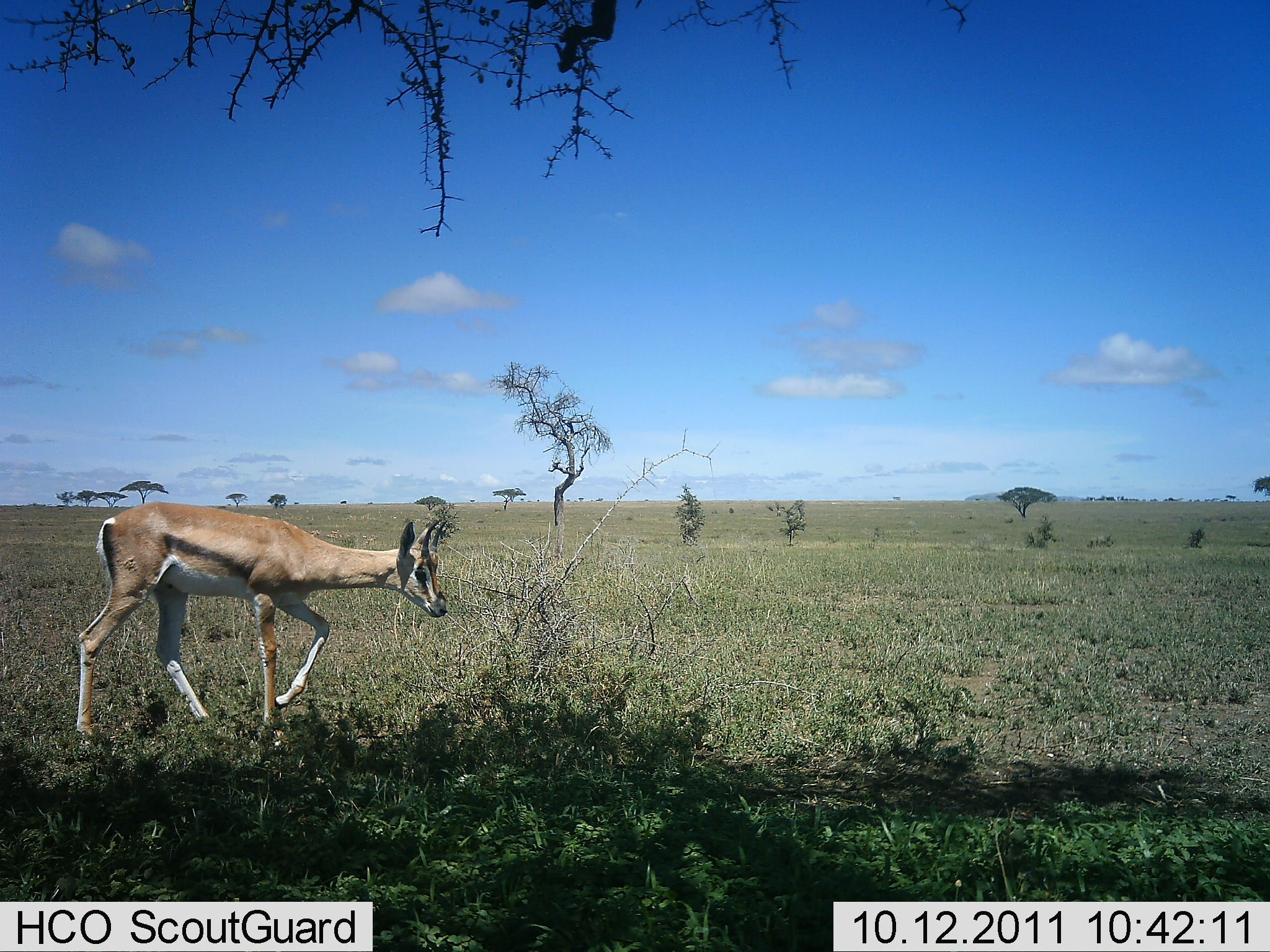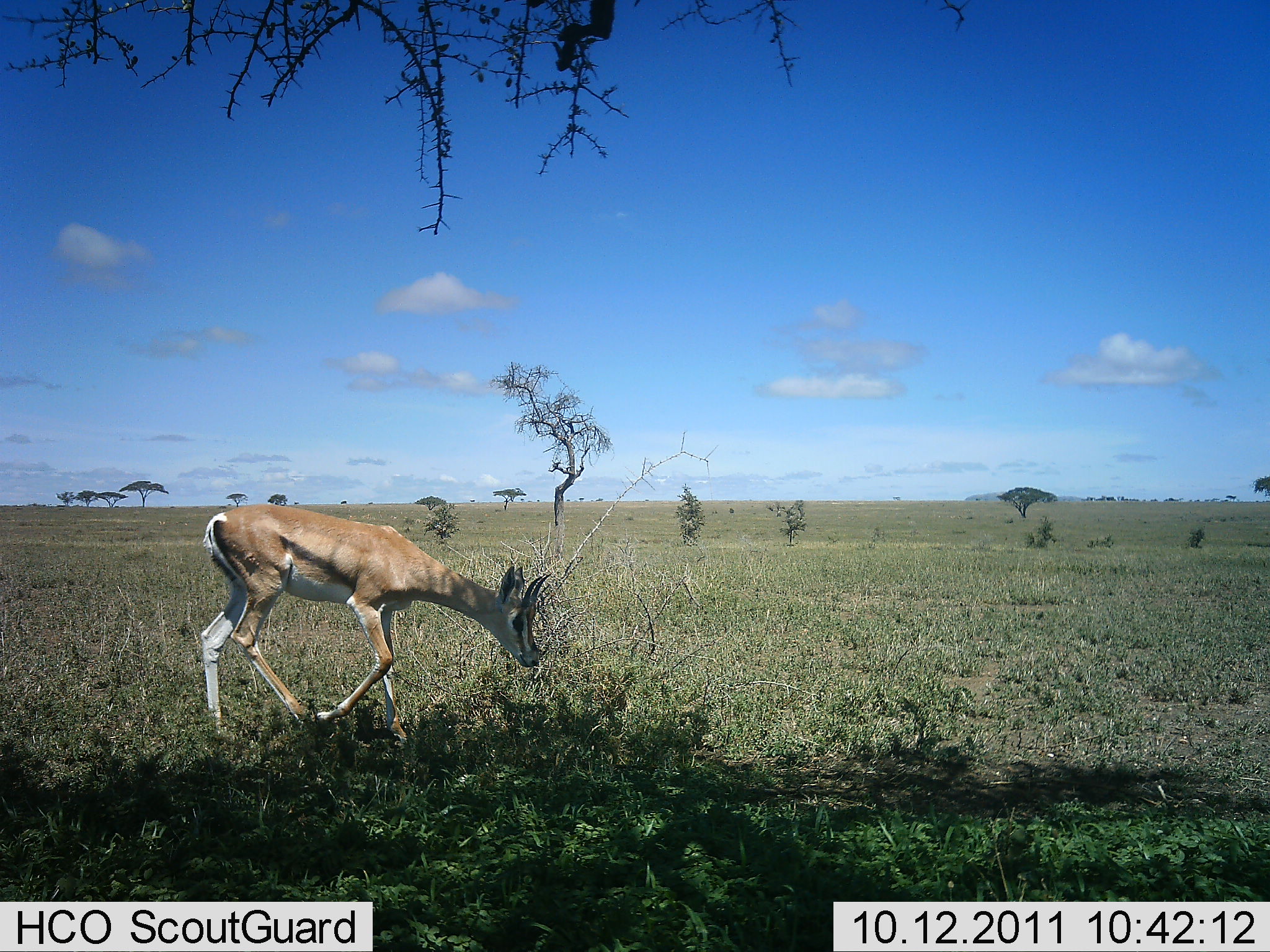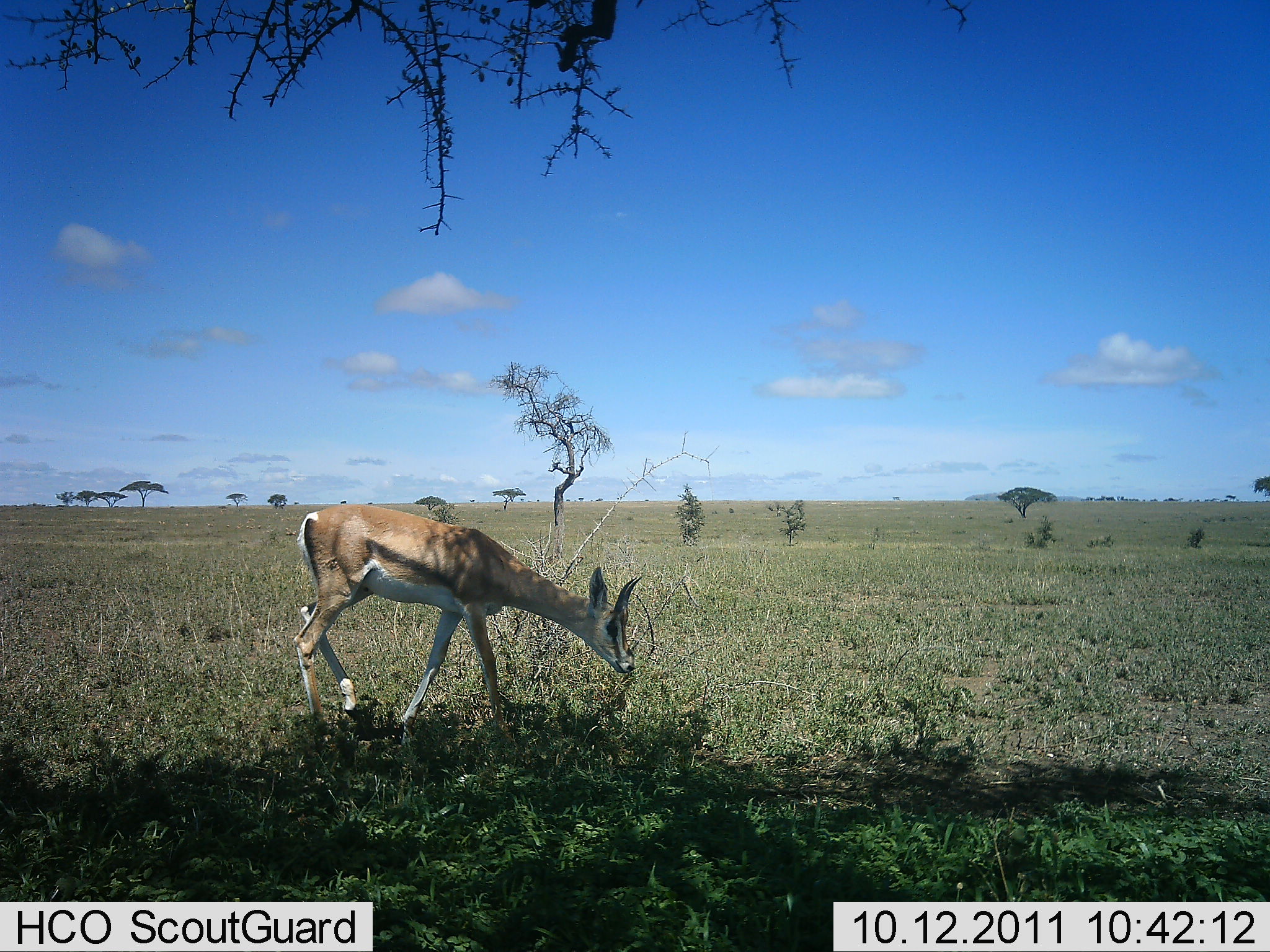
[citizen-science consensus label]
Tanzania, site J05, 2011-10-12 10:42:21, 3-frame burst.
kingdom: Animalia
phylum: Chordata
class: Mammalia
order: Artiodactyla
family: Bovidae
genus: Nanger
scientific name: Nanger granti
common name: grant's gazelle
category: gazellegrants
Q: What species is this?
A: Gazellegrants (grant's gazelle) (Nanger granti).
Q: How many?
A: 1.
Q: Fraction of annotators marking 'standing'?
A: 8%.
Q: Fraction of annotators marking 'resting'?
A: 0%.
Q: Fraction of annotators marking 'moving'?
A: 58%.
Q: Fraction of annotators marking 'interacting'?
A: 0%.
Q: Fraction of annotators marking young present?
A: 8%.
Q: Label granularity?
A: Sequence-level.